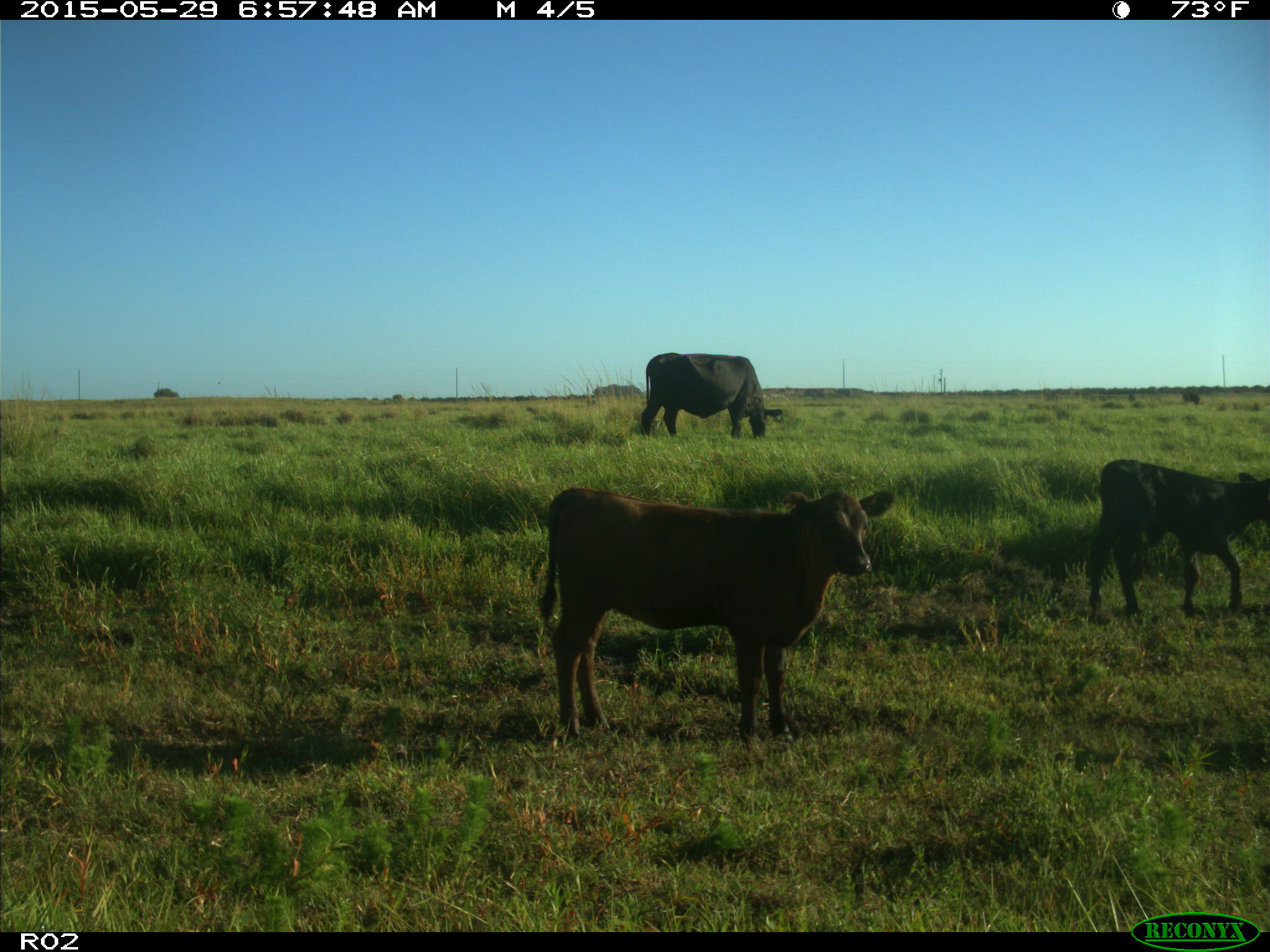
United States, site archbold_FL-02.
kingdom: Animalia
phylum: Chordata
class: Mammalia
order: Artiodactyla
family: Bovidae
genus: Bos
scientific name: Bos taurus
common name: domestic cow